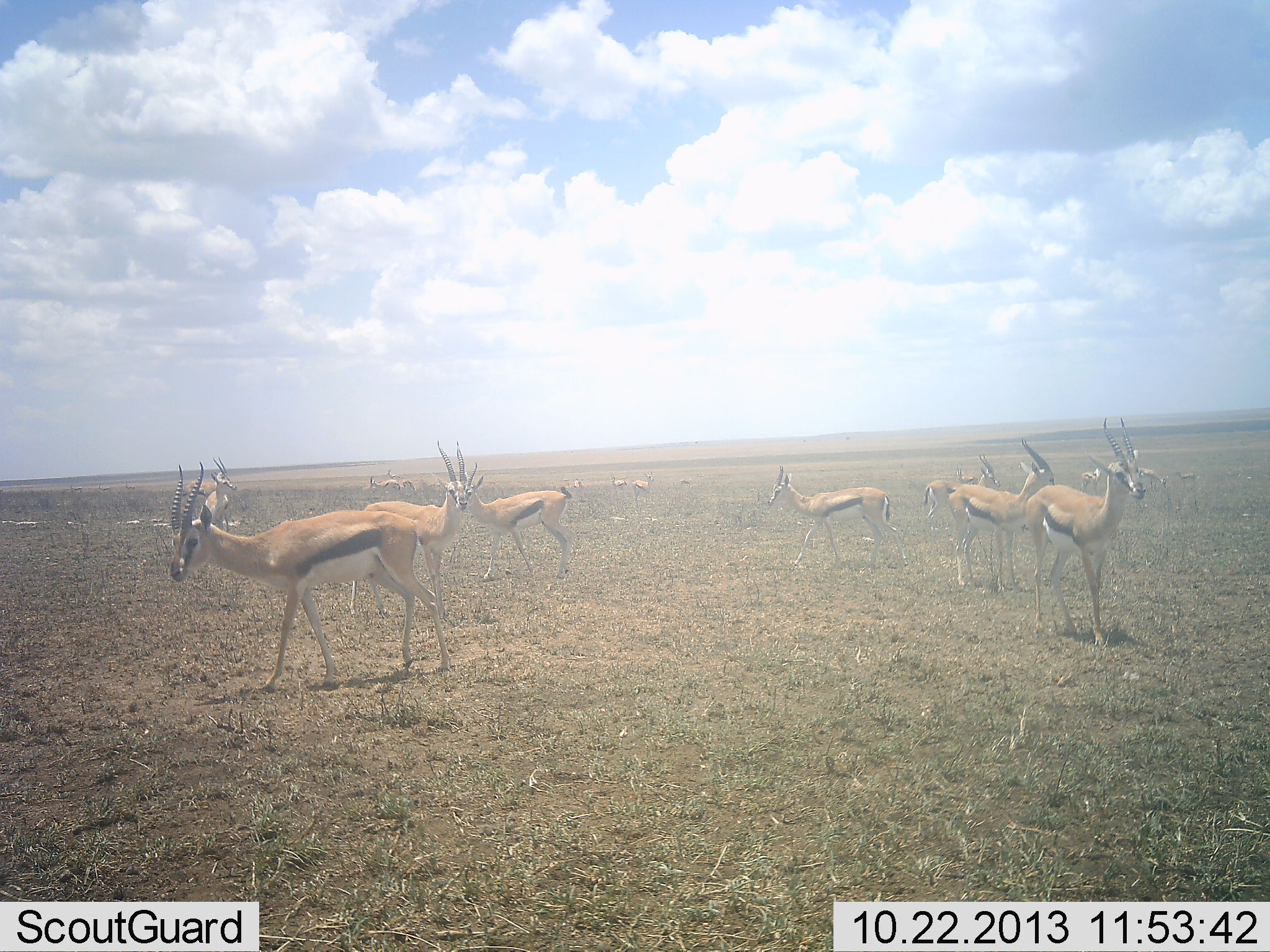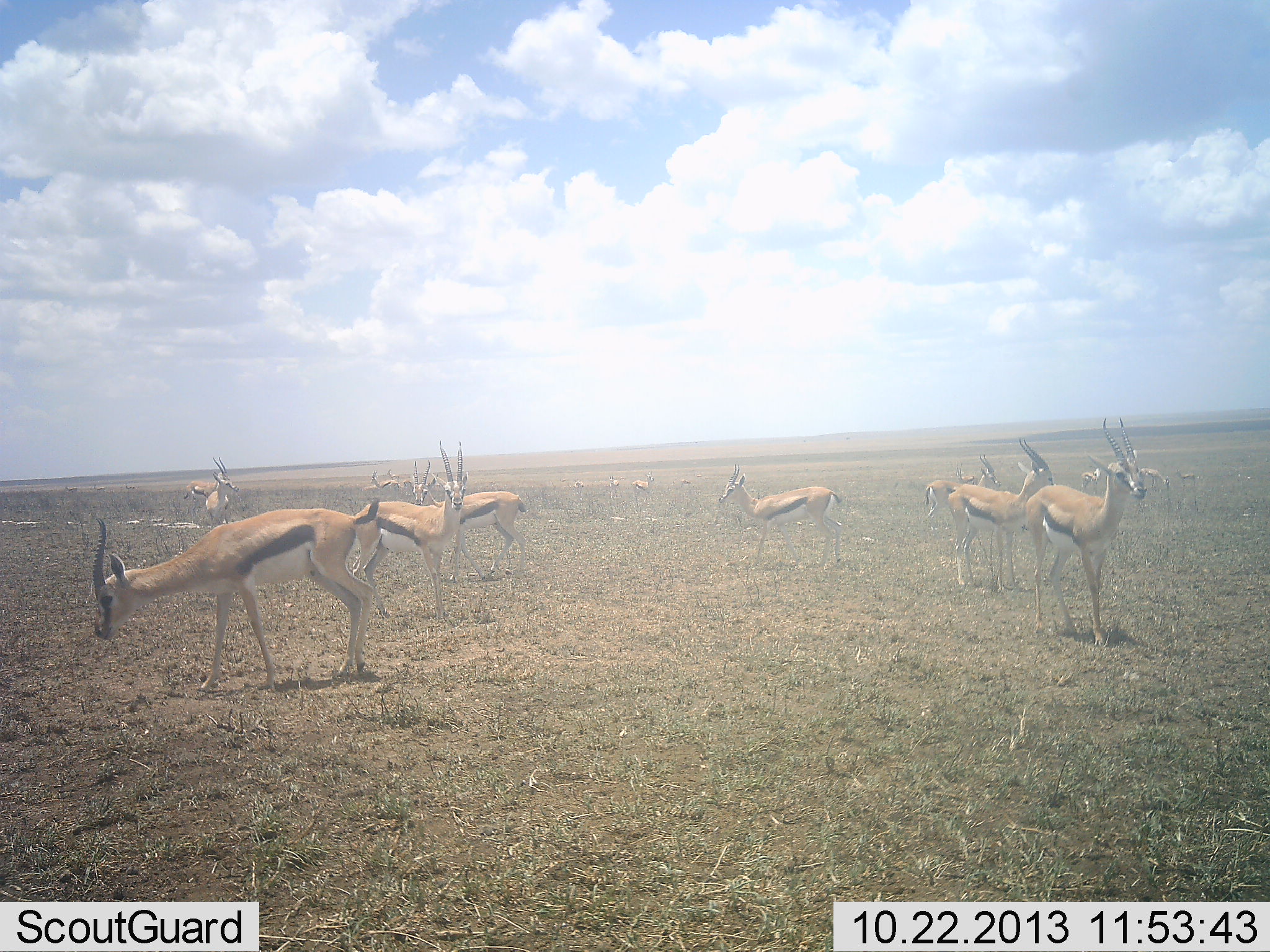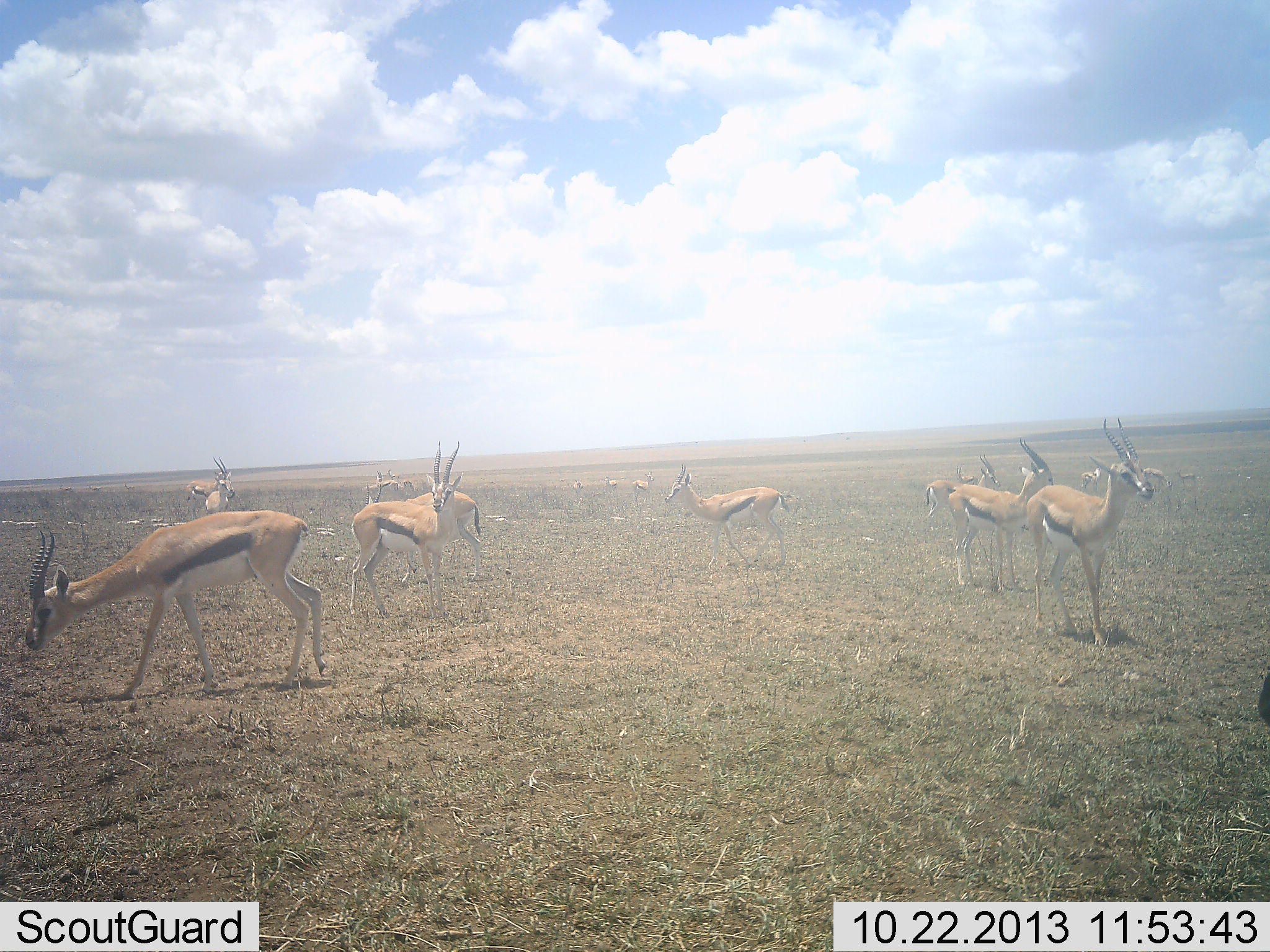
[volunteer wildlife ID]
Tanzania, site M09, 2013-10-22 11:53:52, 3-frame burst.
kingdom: Animalia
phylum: Chordata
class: Mammalia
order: Artiodactyla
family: Bovidae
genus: Eudorcas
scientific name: Eudorcas thomsonii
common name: thomson's gazelle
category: gazellethomsons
Gazellethomsons (thomson's gazelle) (Eudorcas thomsonii), count 11-50. Behavior (volunteer vote fractions): standing 90%, resting 0%, moving 70%, interacting 0%. Young present (vote fraction): 0%. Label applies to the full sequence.